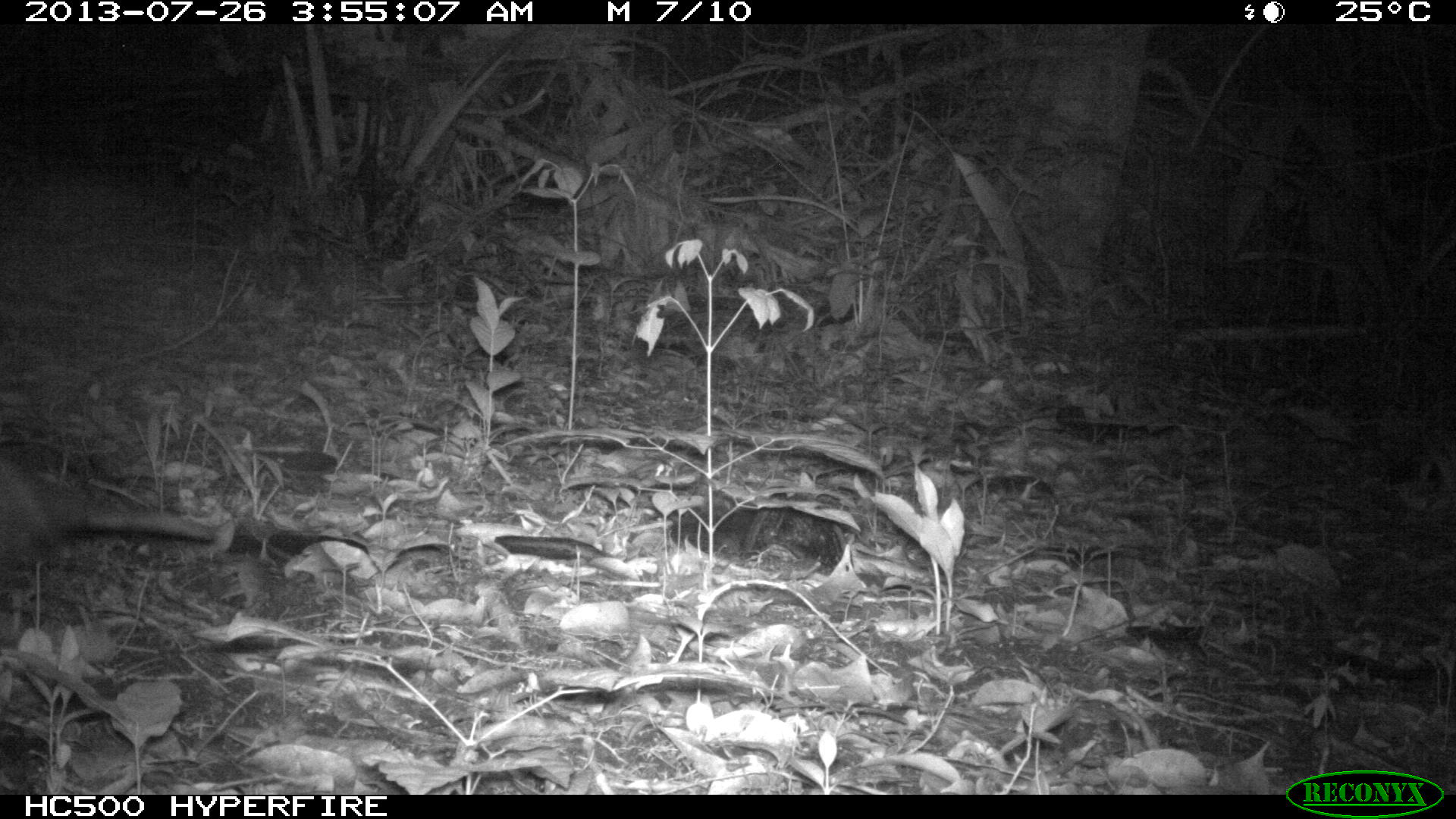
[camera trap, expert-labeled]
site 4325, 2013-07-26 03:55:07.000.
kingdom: Animalia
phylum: Chordata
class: Mammalia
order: Didelphimorphia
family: Didelphidae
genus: Didelphis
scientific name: Didelphis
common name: american opossums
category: didelphis sp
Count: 1.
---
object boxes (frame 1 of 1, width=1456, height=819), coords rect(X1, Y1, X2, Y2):
didelphis sp: rect(0, 453, 215, 568)